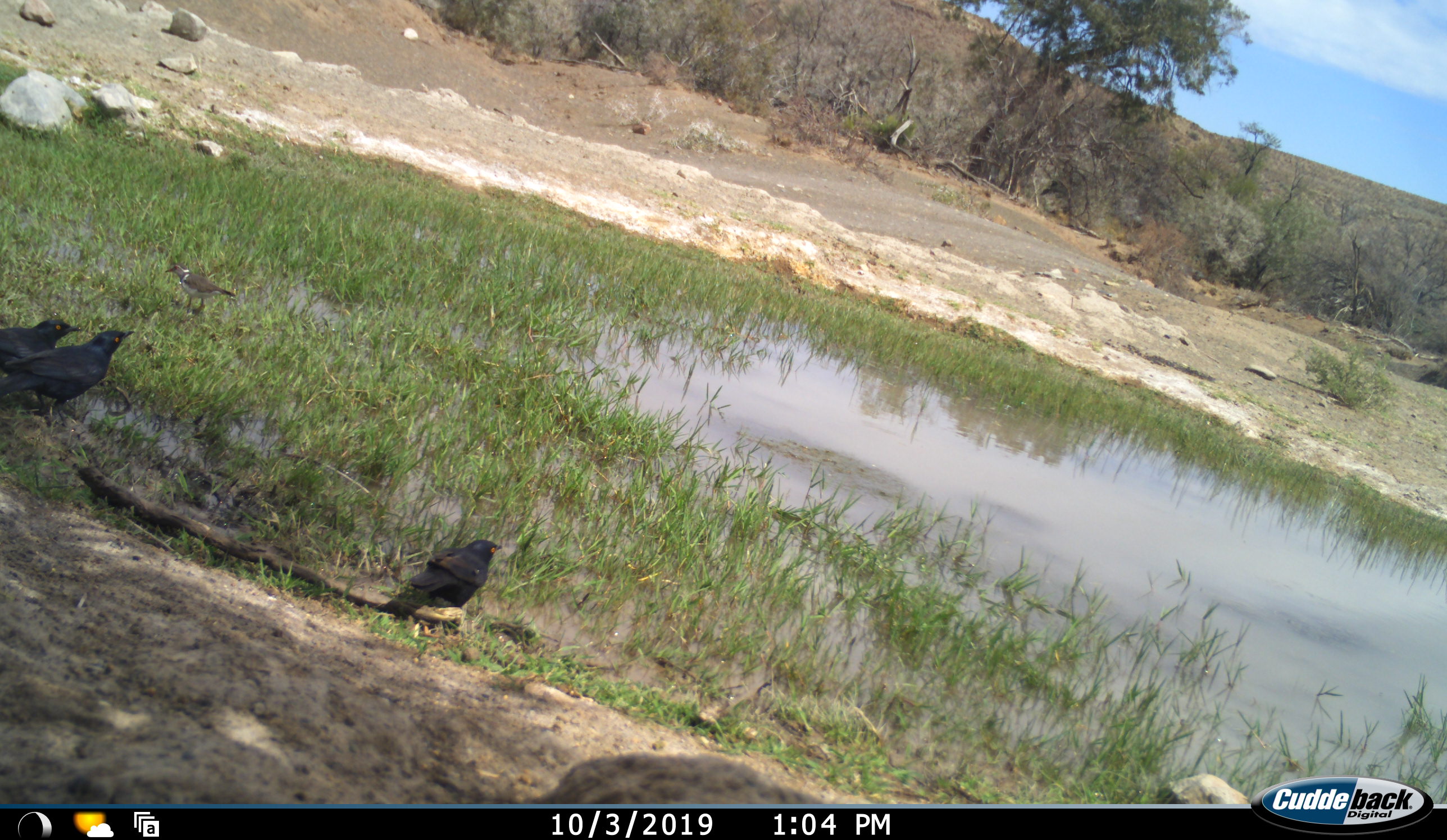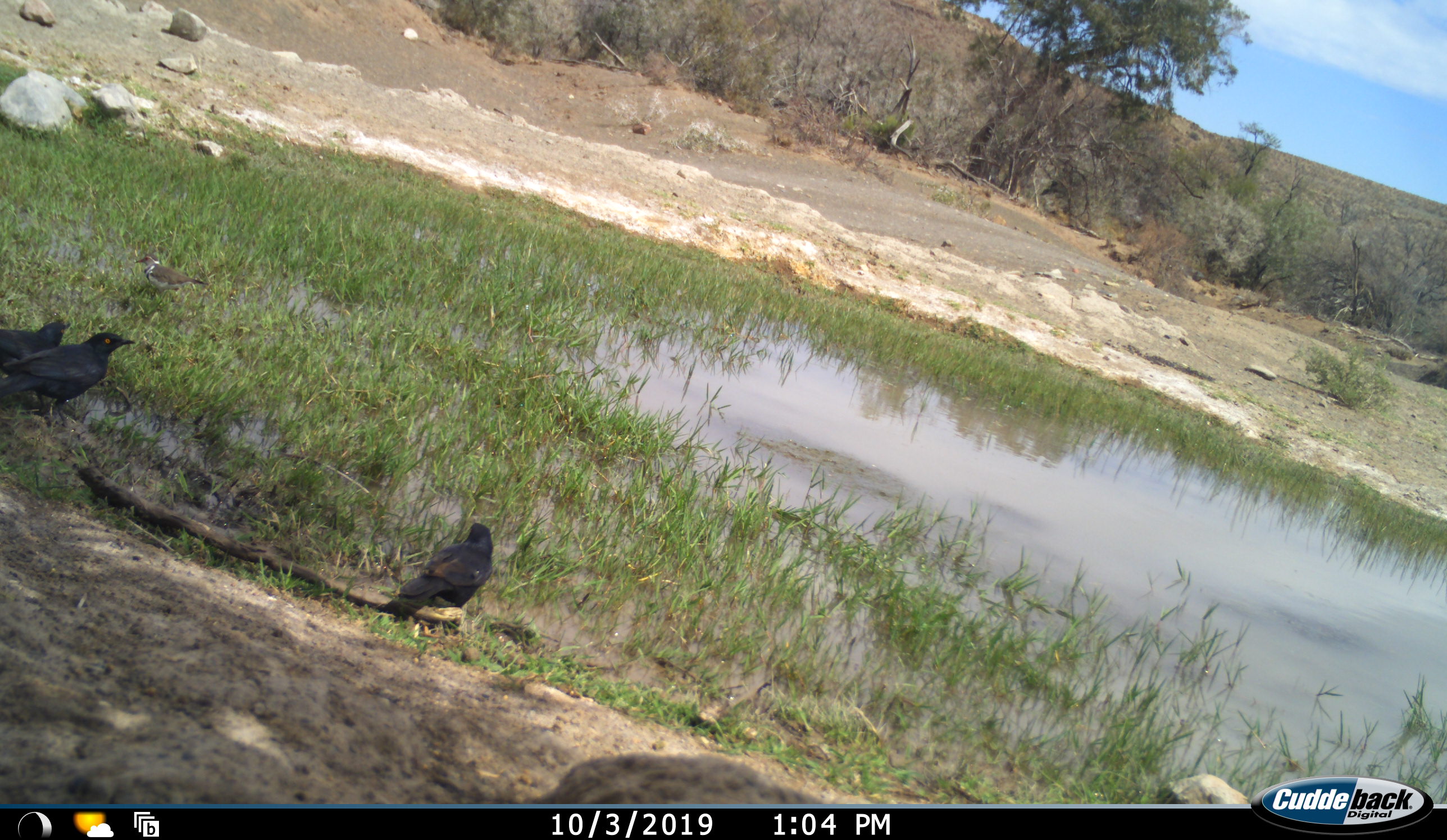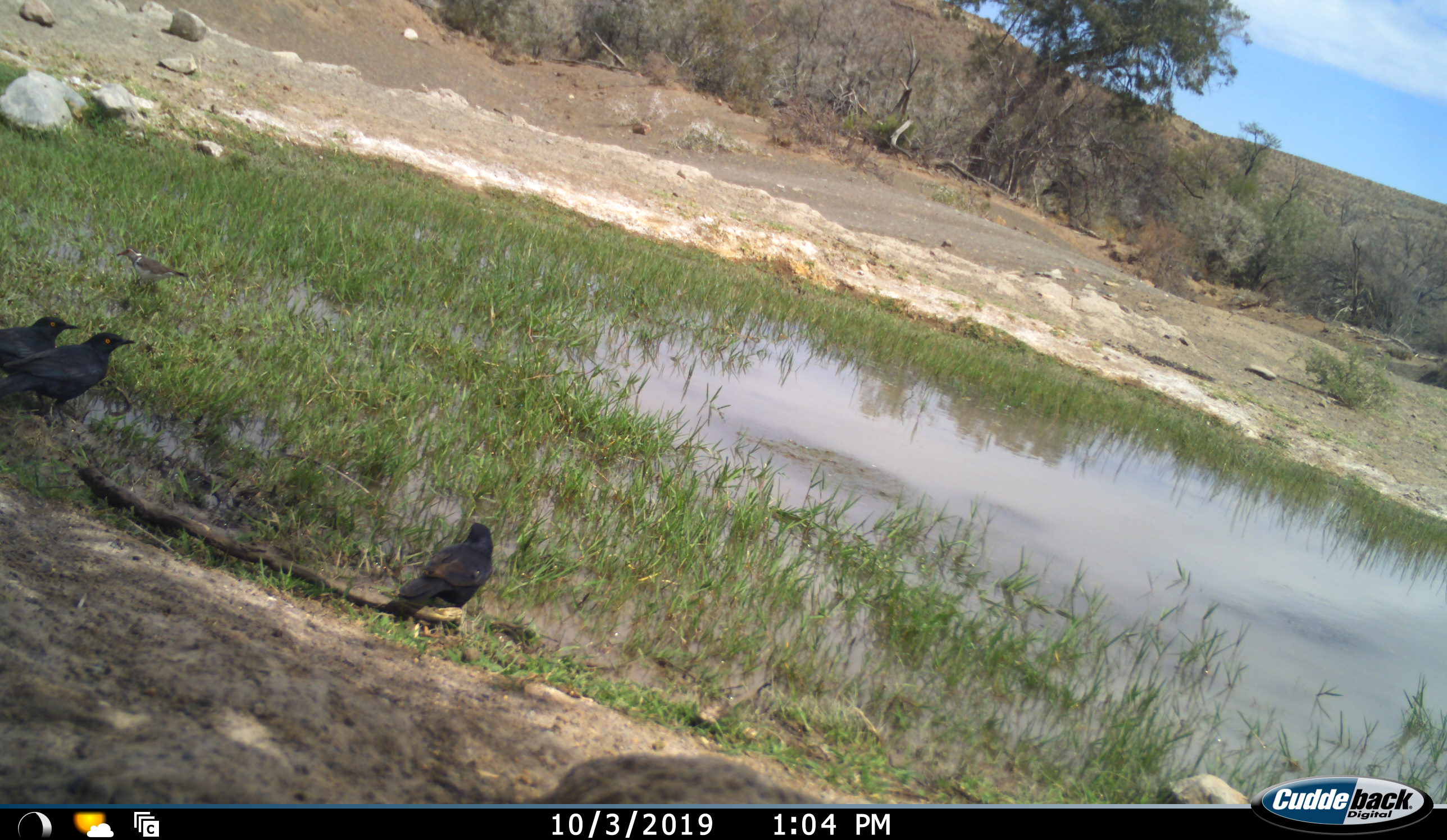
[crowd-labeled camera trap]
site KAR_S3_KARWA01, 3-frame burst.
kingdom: Animalia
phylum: Chordata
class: Aves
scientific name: Aves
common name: bird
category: birdother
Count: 4.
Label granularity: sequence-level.